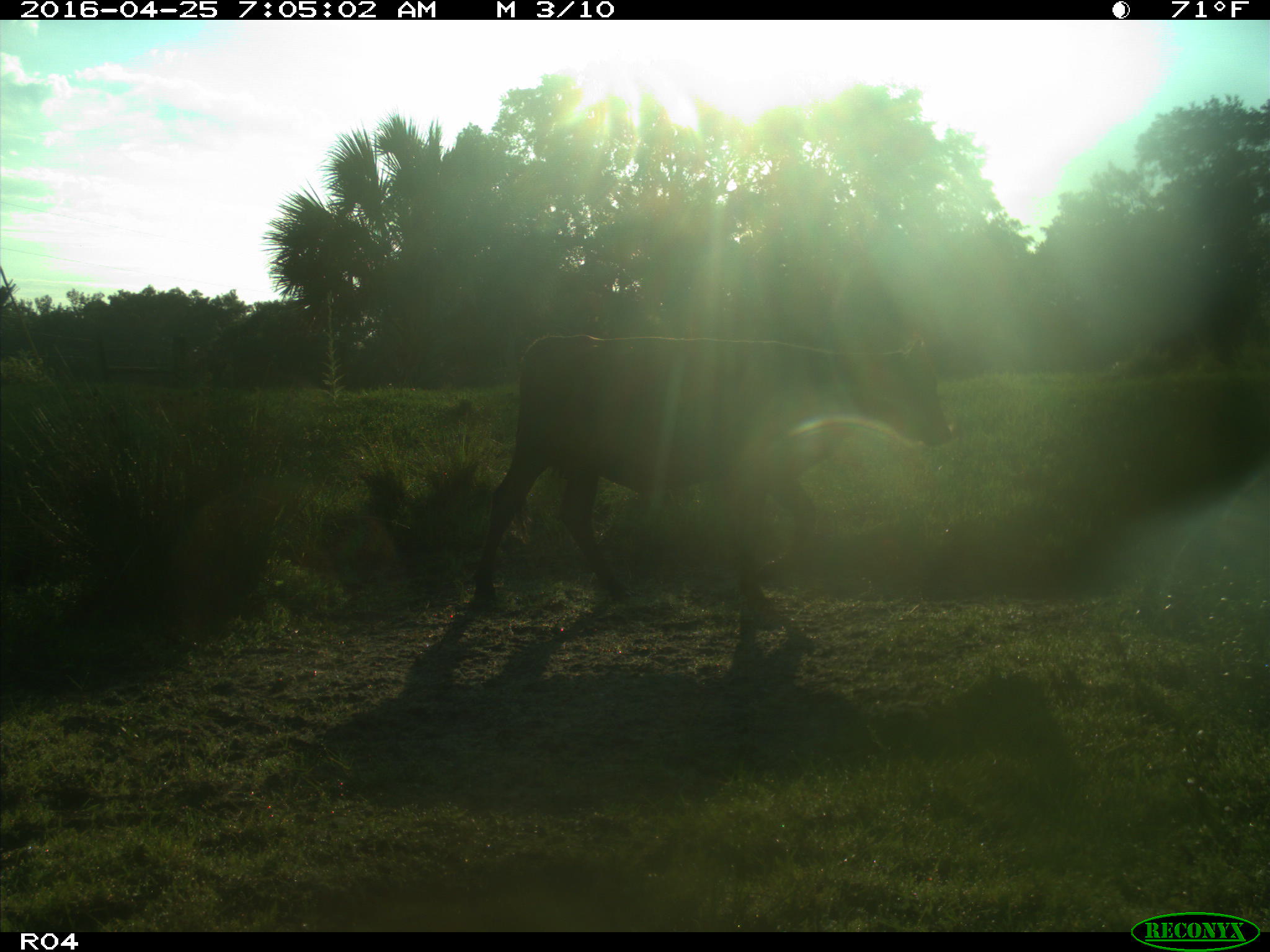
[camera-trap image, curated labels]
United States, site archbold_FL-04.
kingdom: Animalia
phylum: Chordata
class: Mammalia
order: Artiodactyla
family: Bovidae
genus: Bos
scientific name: Bos taurus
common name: domestic cow